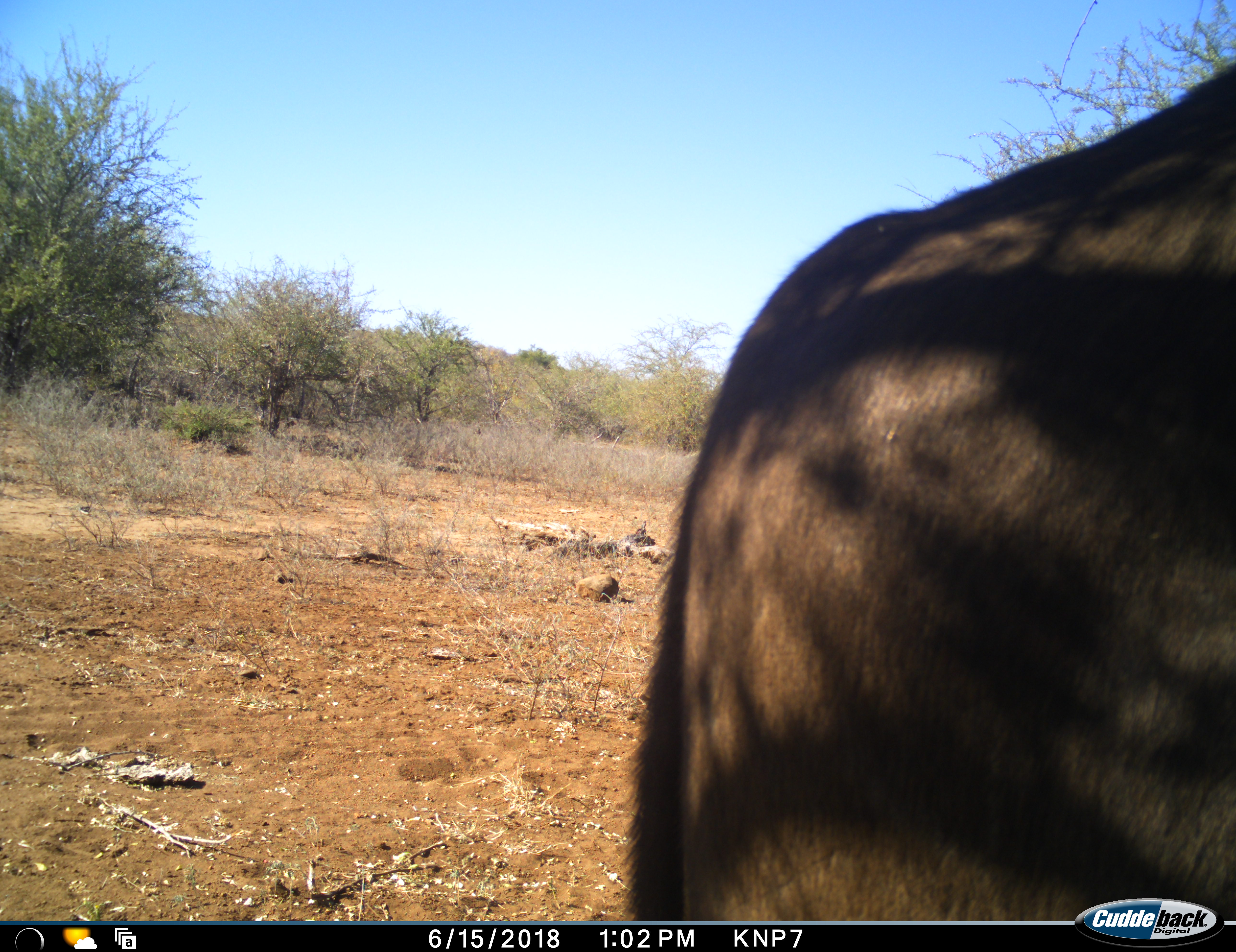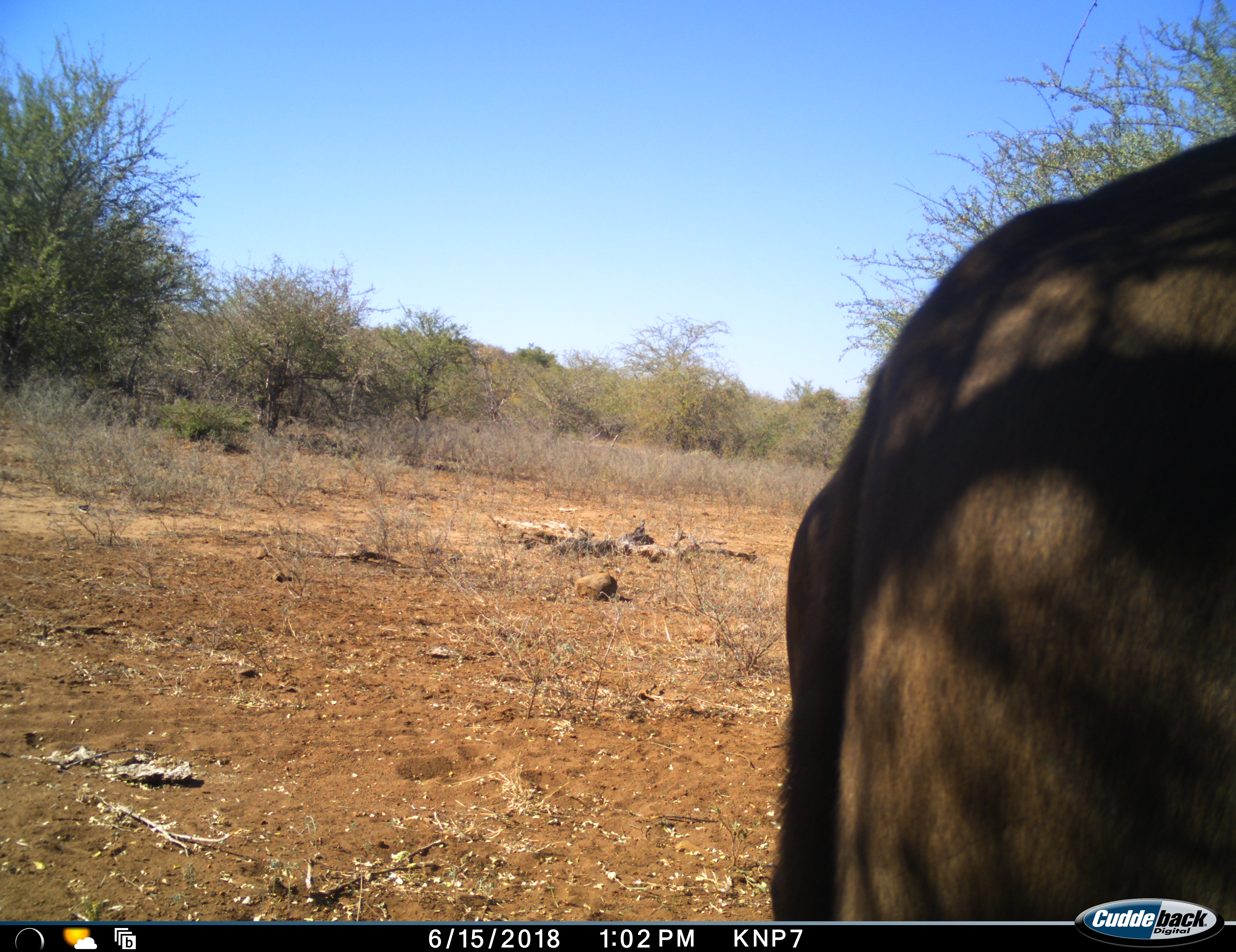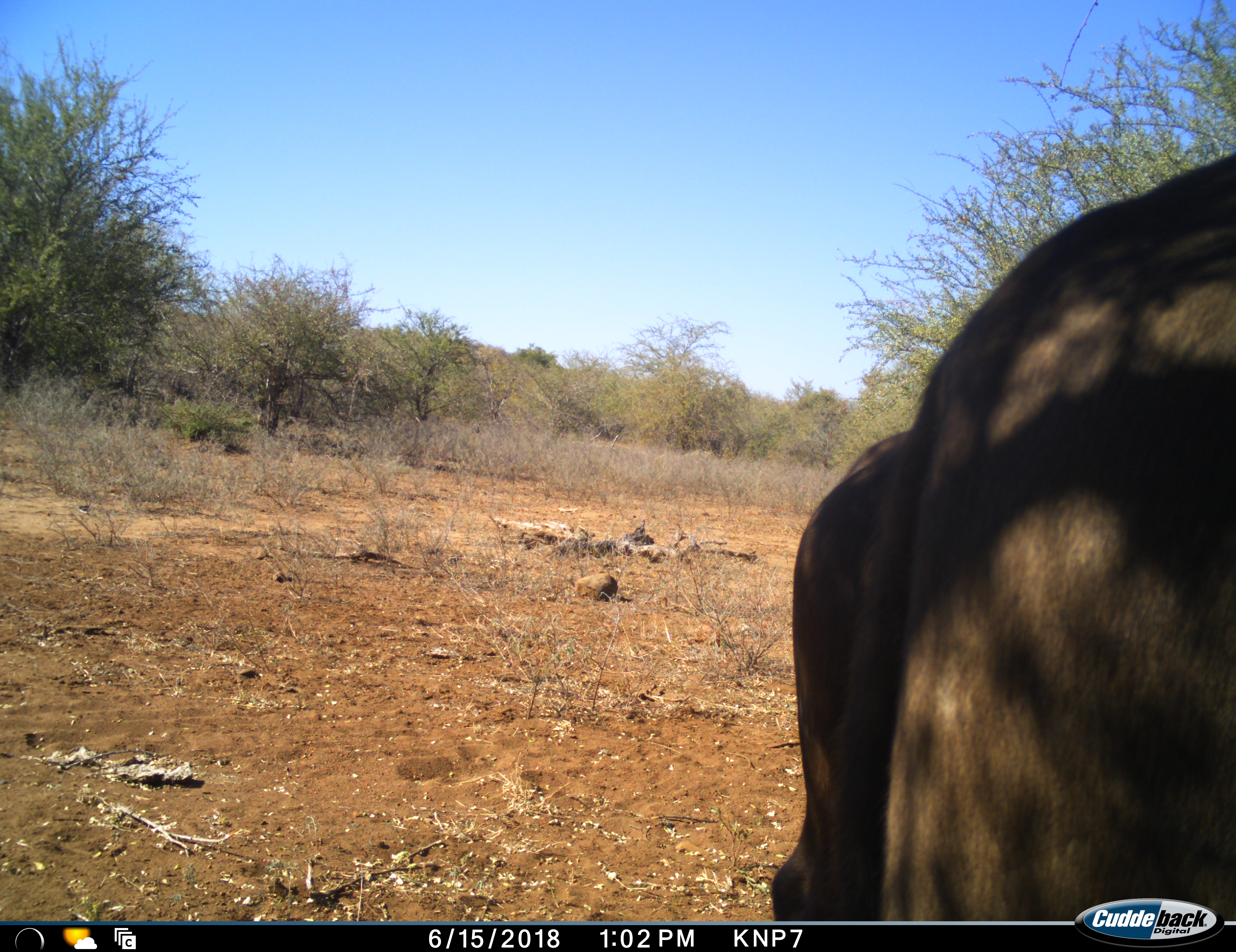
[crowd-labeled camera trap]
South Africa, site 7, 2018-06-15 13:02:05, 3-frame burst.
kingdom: Animalia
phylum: Chordata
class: Mammalia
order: Artiodactyla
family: Bovidae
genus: Syncerus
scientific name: Syncerus caffer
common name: cape buffalo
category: buffalo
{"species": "buffalo (cape buffalo) (Syncerus caffer)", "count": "1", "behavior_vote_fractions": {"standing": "67%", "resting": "0%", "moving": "33%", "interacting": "0%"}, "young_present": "0%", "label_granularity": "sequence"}